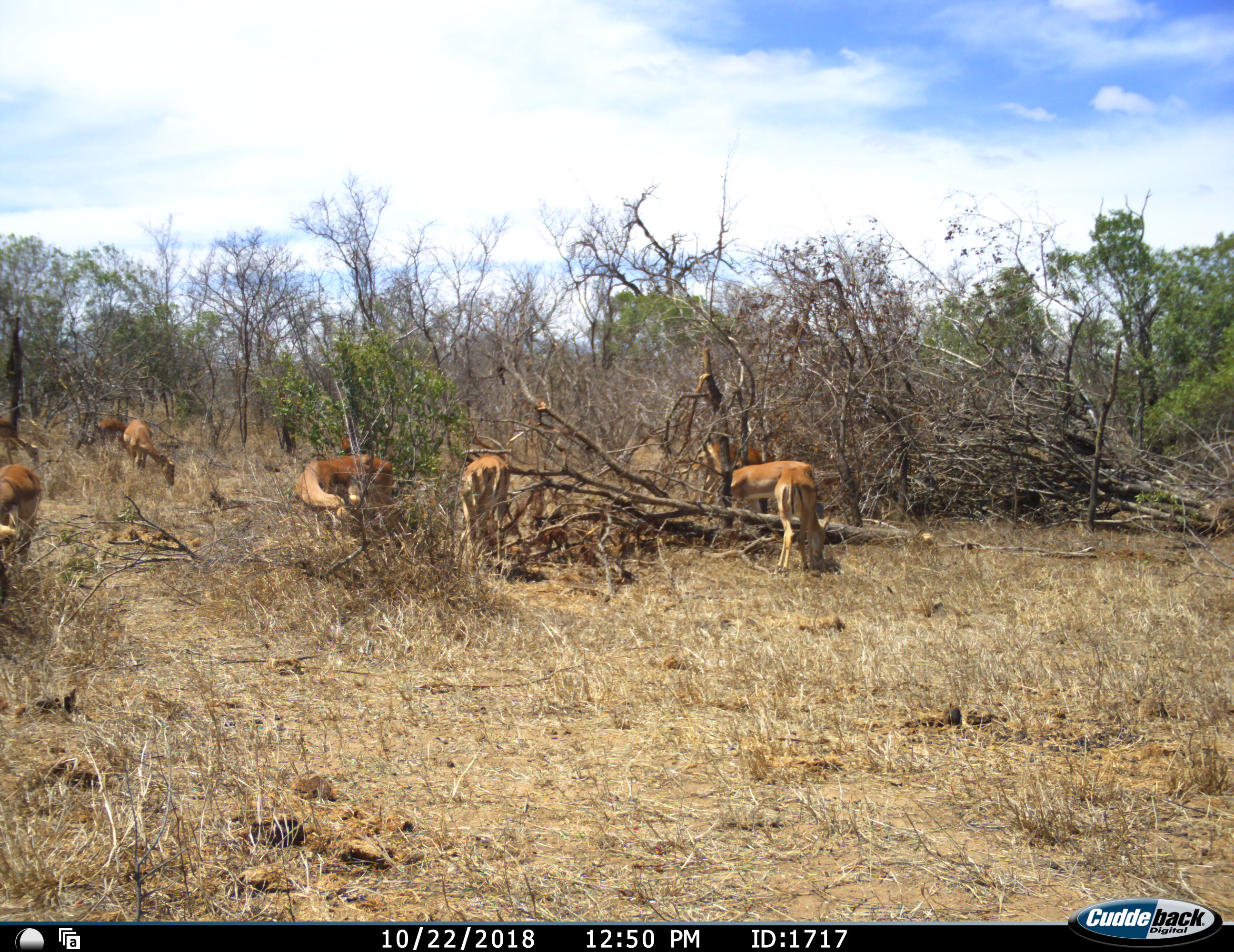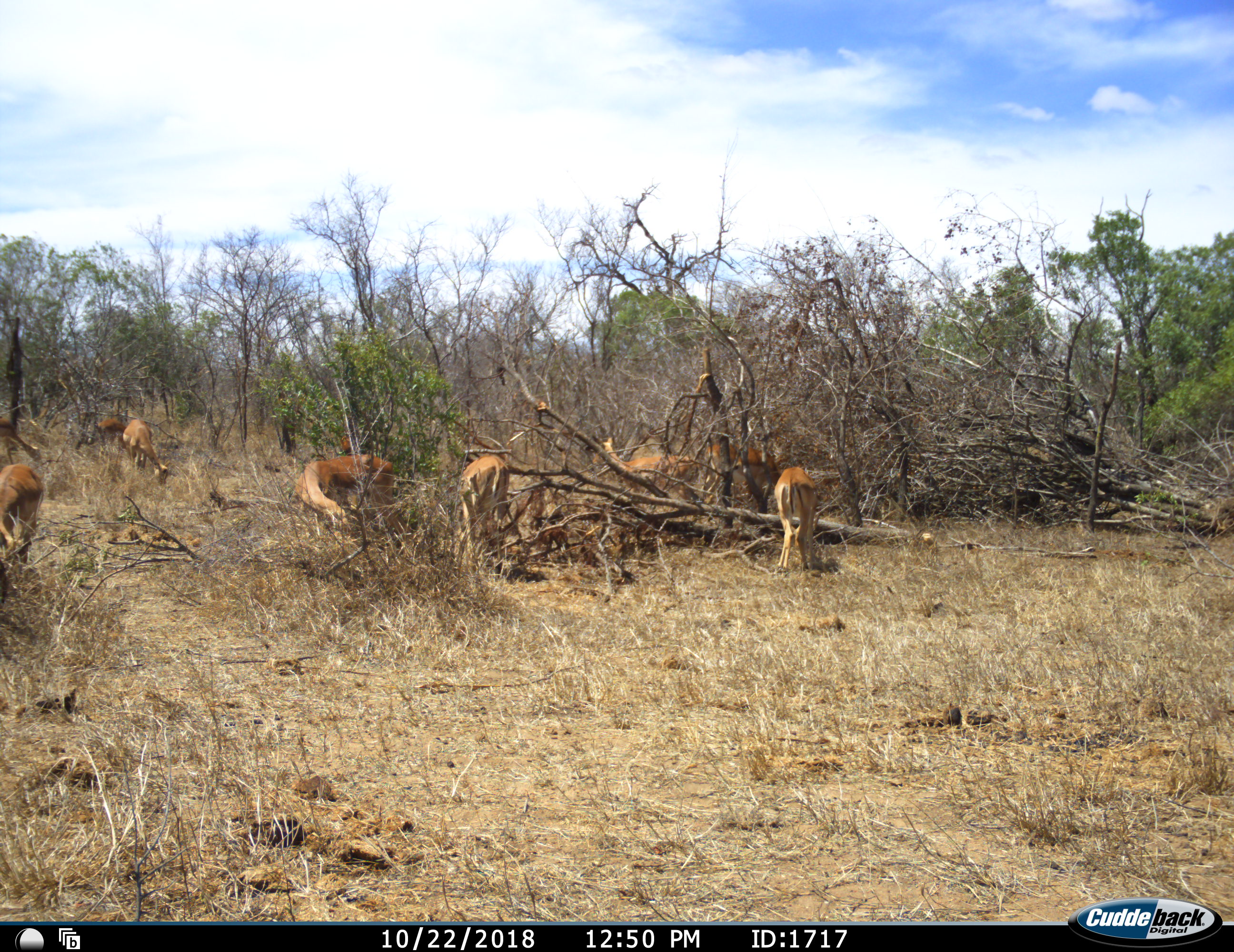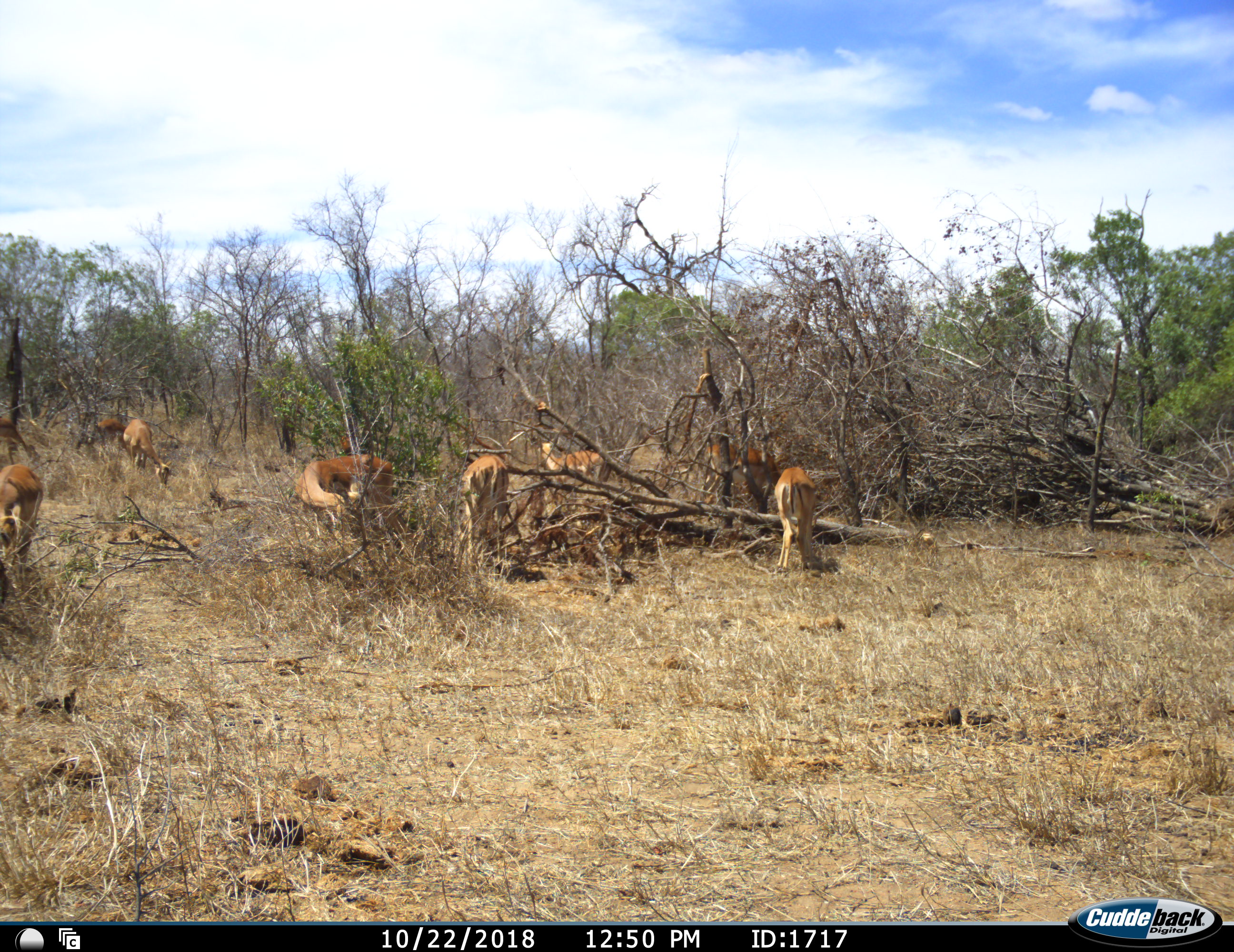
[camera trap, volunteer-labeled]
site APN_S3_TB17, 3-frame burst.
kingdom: Animalia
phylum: Chordata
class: Mammalia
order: Artiodactyla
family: Bovidae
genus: Aepyceros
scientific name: Aepyceros melampus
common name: impala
Impala (Aepyceros melampus), count 7. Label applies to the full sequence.